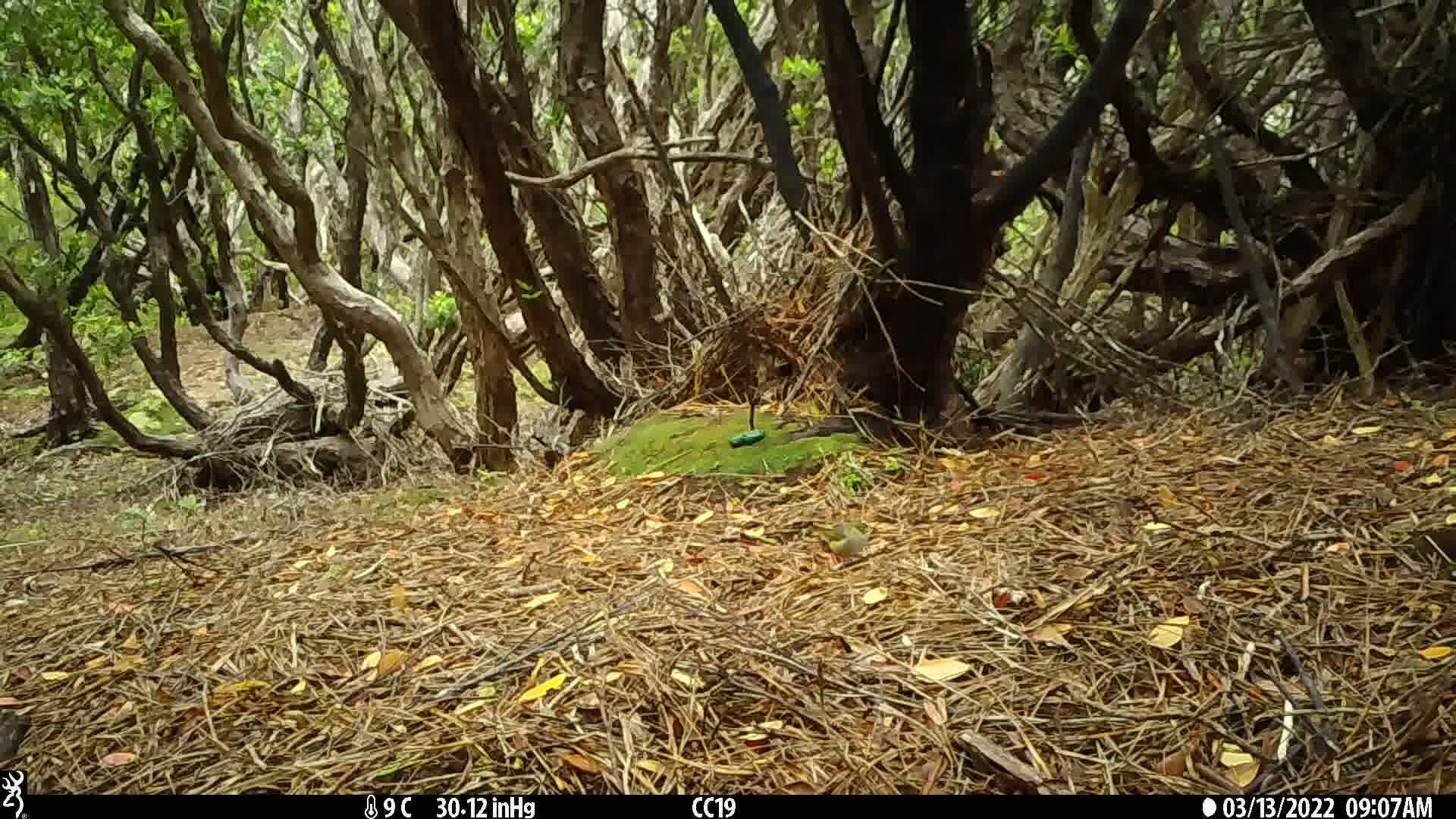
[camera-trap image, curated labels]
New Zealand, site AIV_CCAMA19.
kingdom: Animalia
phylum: Chordata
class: Aves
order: Passeriformes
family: Zosteropidae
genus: Zosterops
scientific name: Zosterops lateralis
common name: silvereye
Silvereye (Zosterops lateralis).